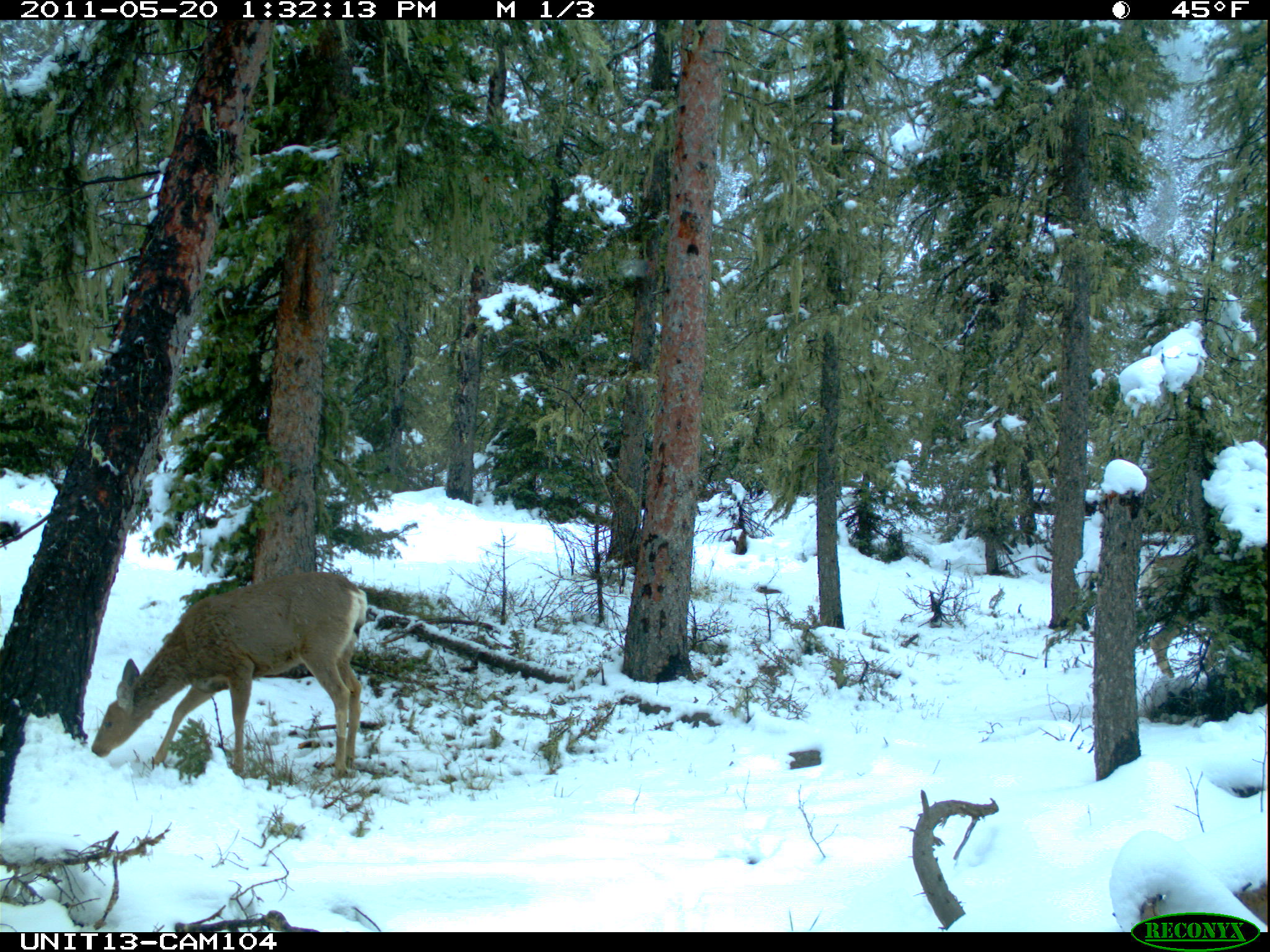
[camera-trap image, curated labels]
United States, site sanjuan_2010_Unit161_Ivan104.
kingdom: Animalia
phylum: Chordata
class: Mammalia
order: Artiodactyla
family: Cervidae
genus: Odocoileus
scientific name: Odocoileus hemionus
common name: mule deer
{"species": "Odocoileus hemionus (mule deer)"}